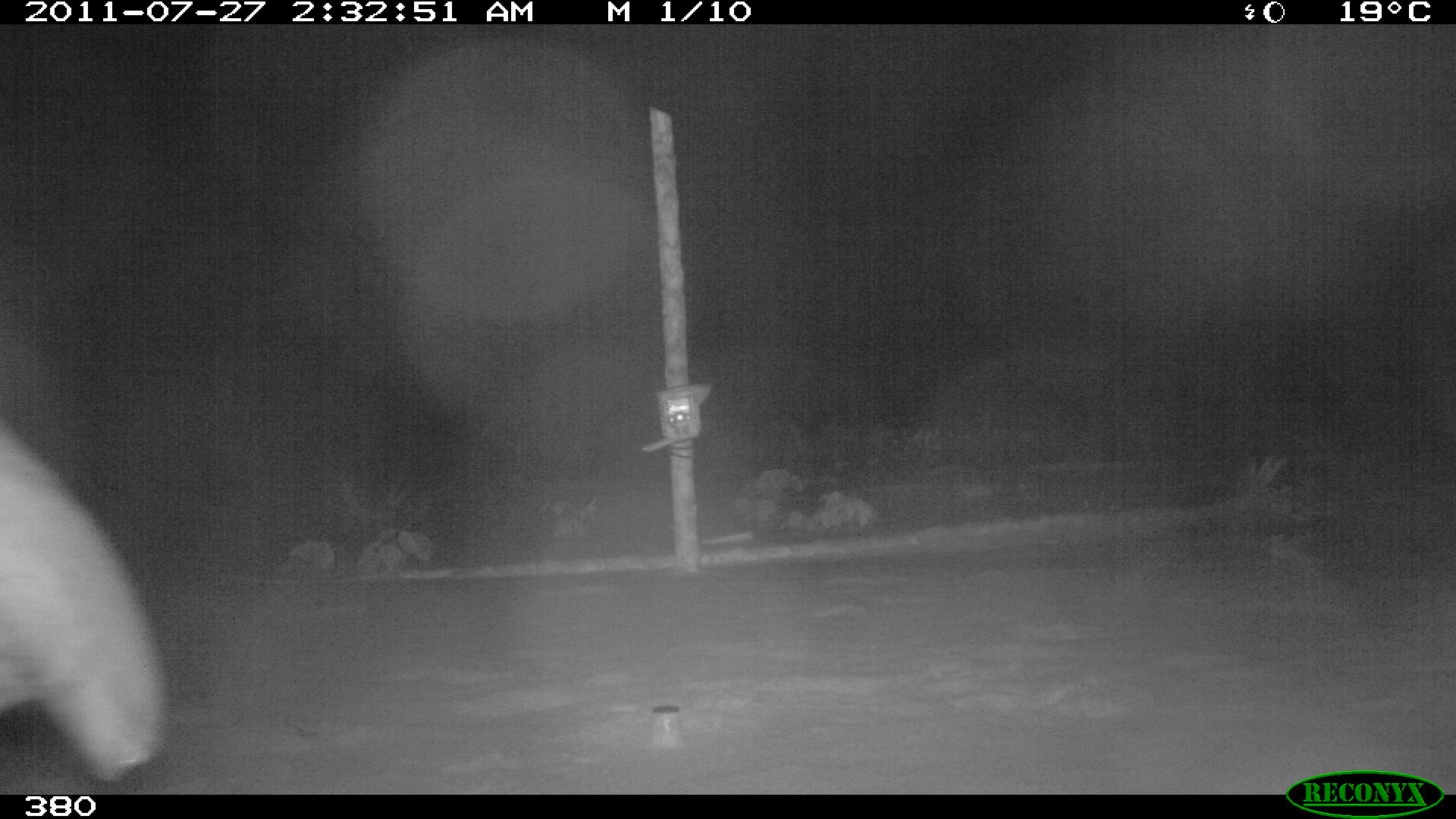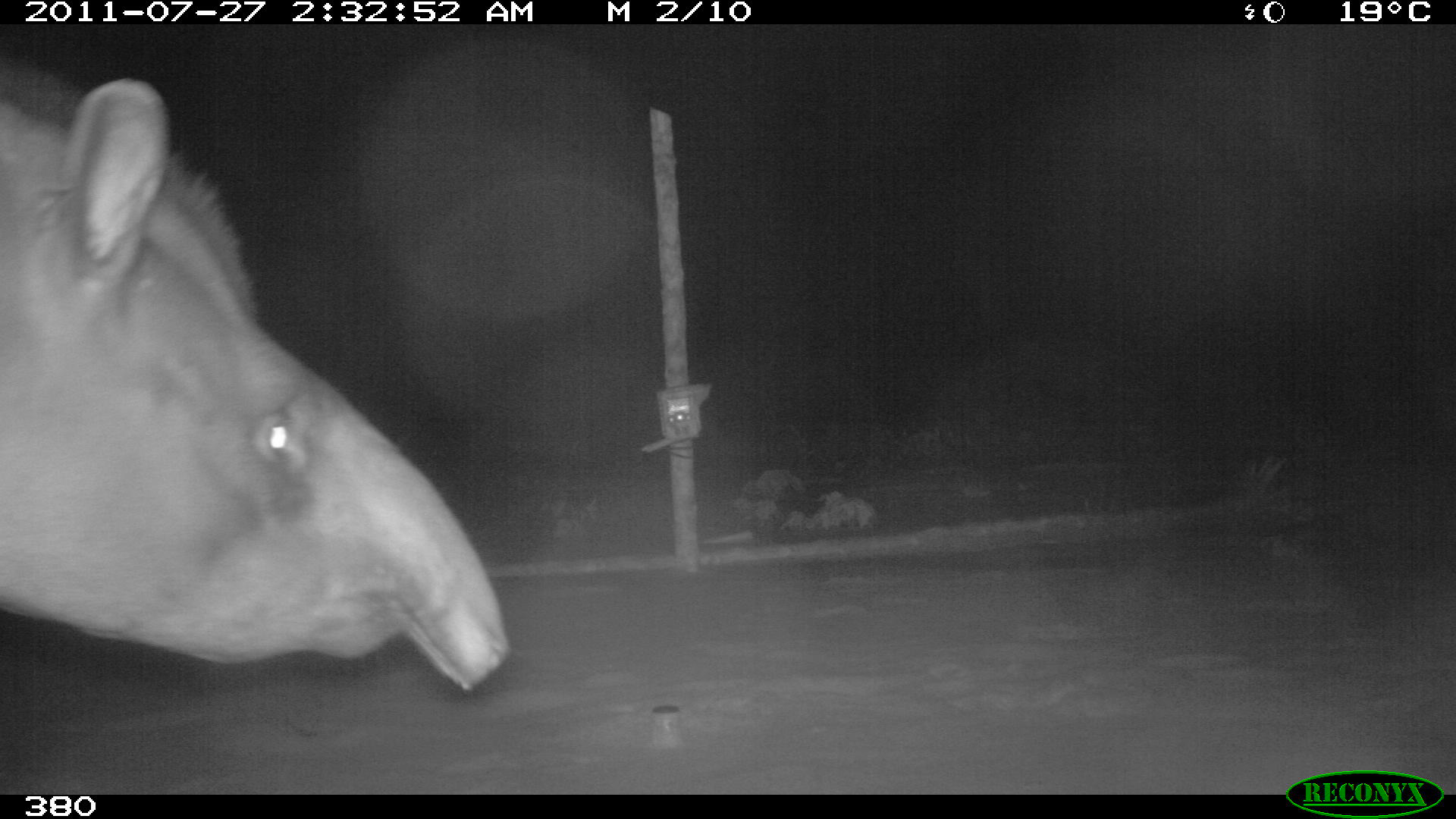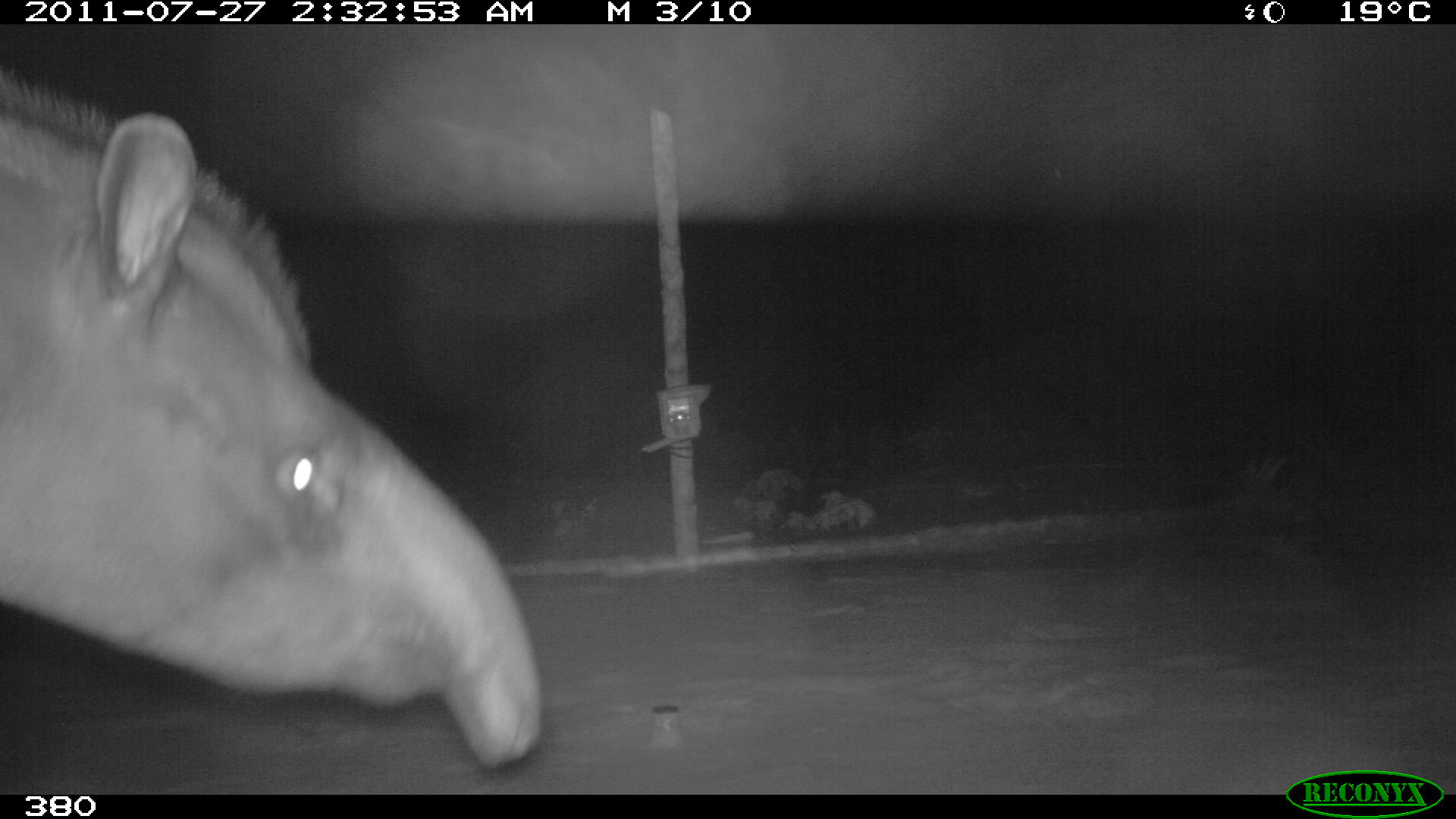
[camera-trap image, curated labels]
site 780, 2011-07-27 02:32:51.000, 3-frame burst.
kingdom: Animalia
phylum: Chordata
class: Mammalia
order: Perissodactyla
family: Tapiridae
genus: Tapirus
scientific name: Tapirus terrestris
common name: south american tapir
Tapirus terrestris (south american tapir).